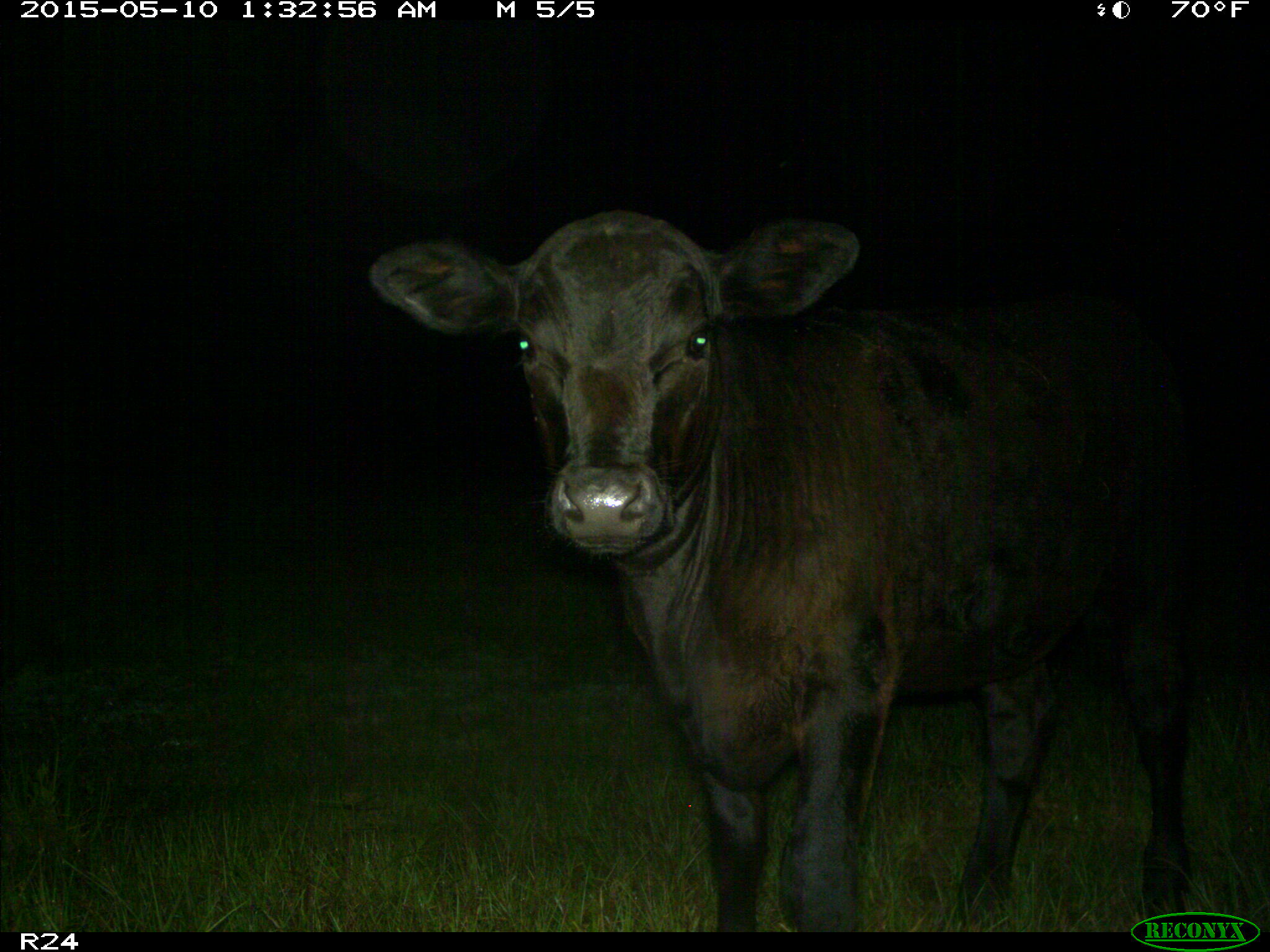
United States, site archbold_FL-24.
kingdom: Animalia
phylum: Chordata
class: Mammalia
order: Artiodactyla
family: Bovidae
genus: Bos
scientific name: Bos taurus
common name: domestic cow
Bos taurus (domestic cow).